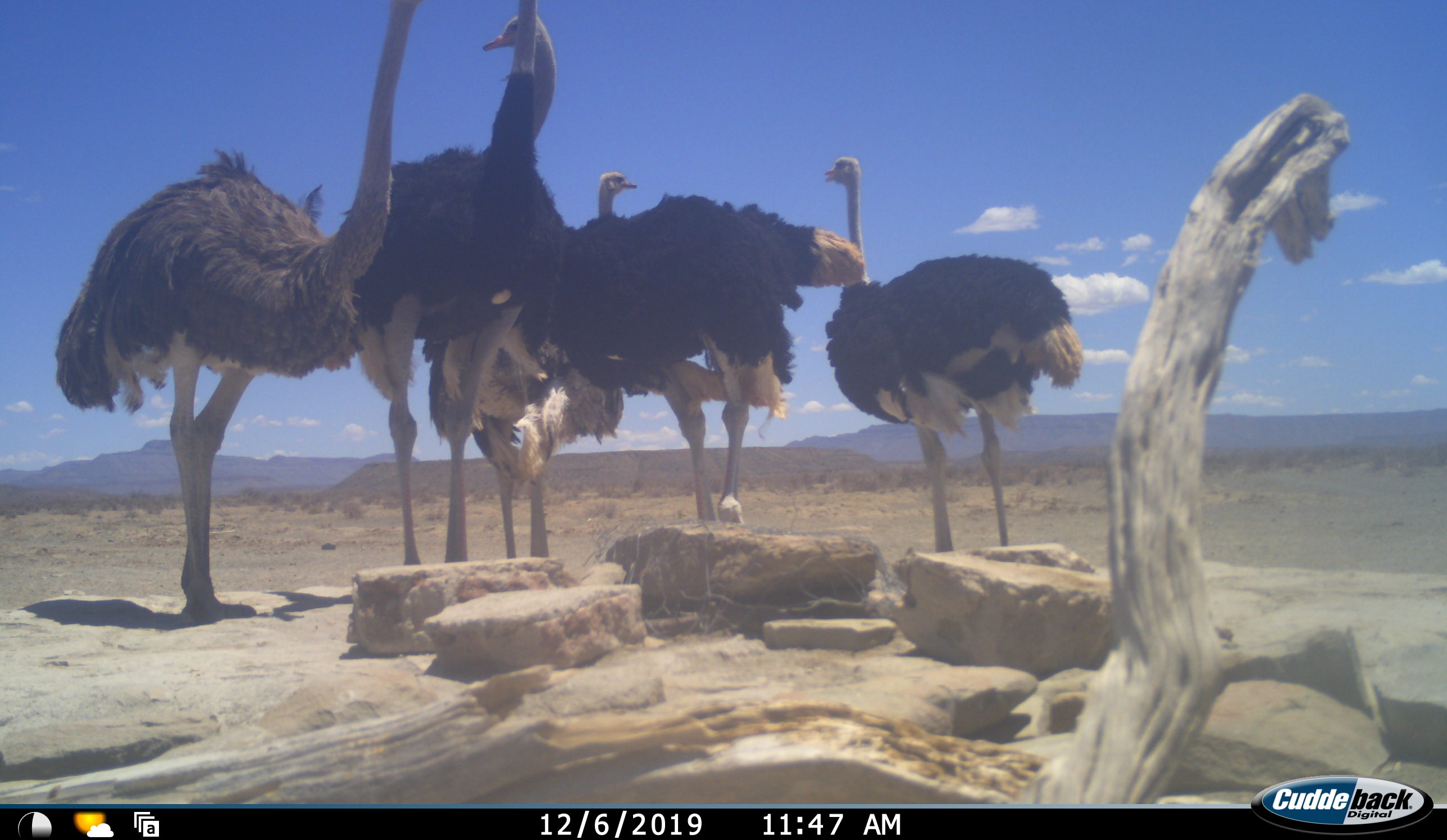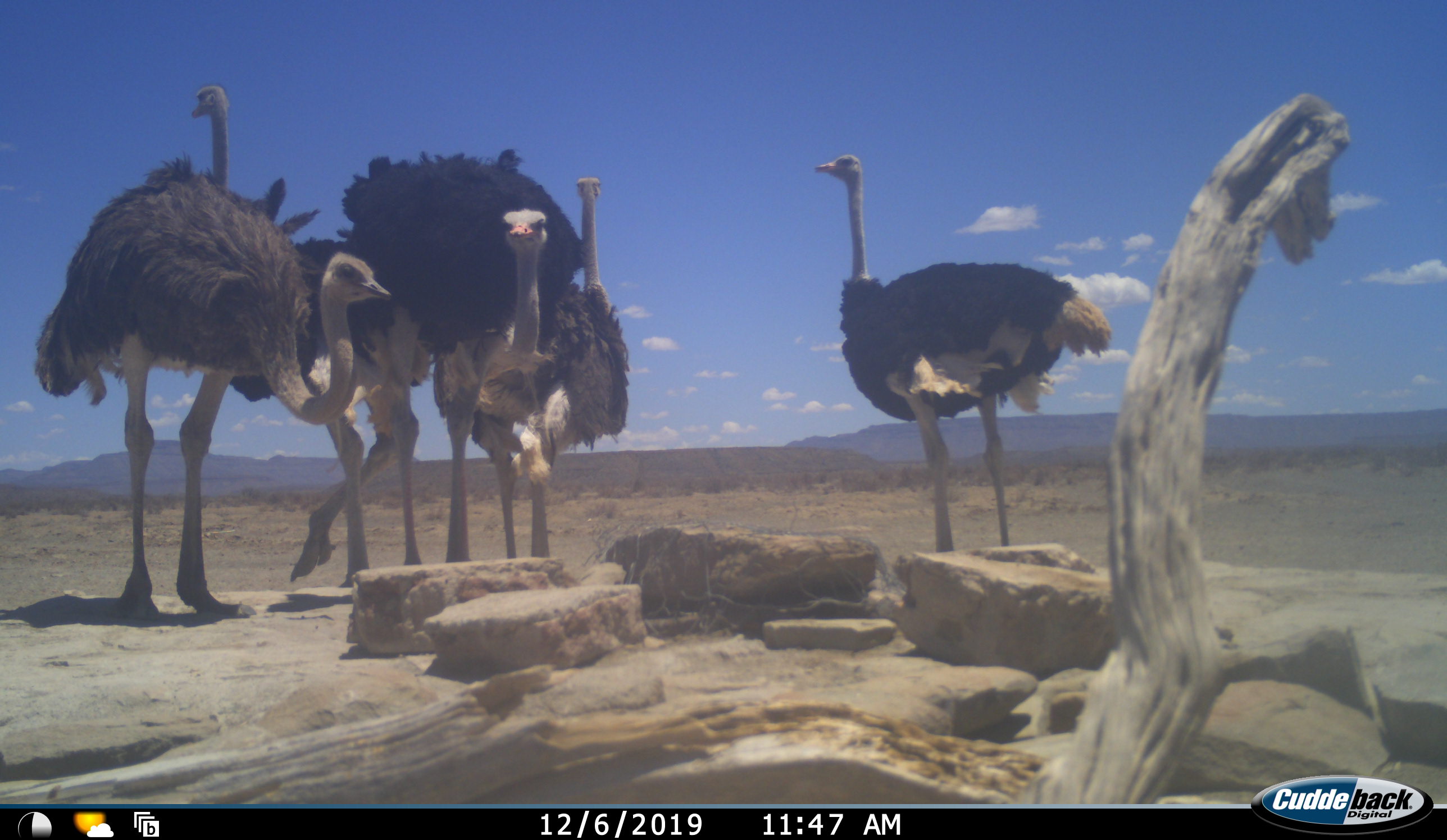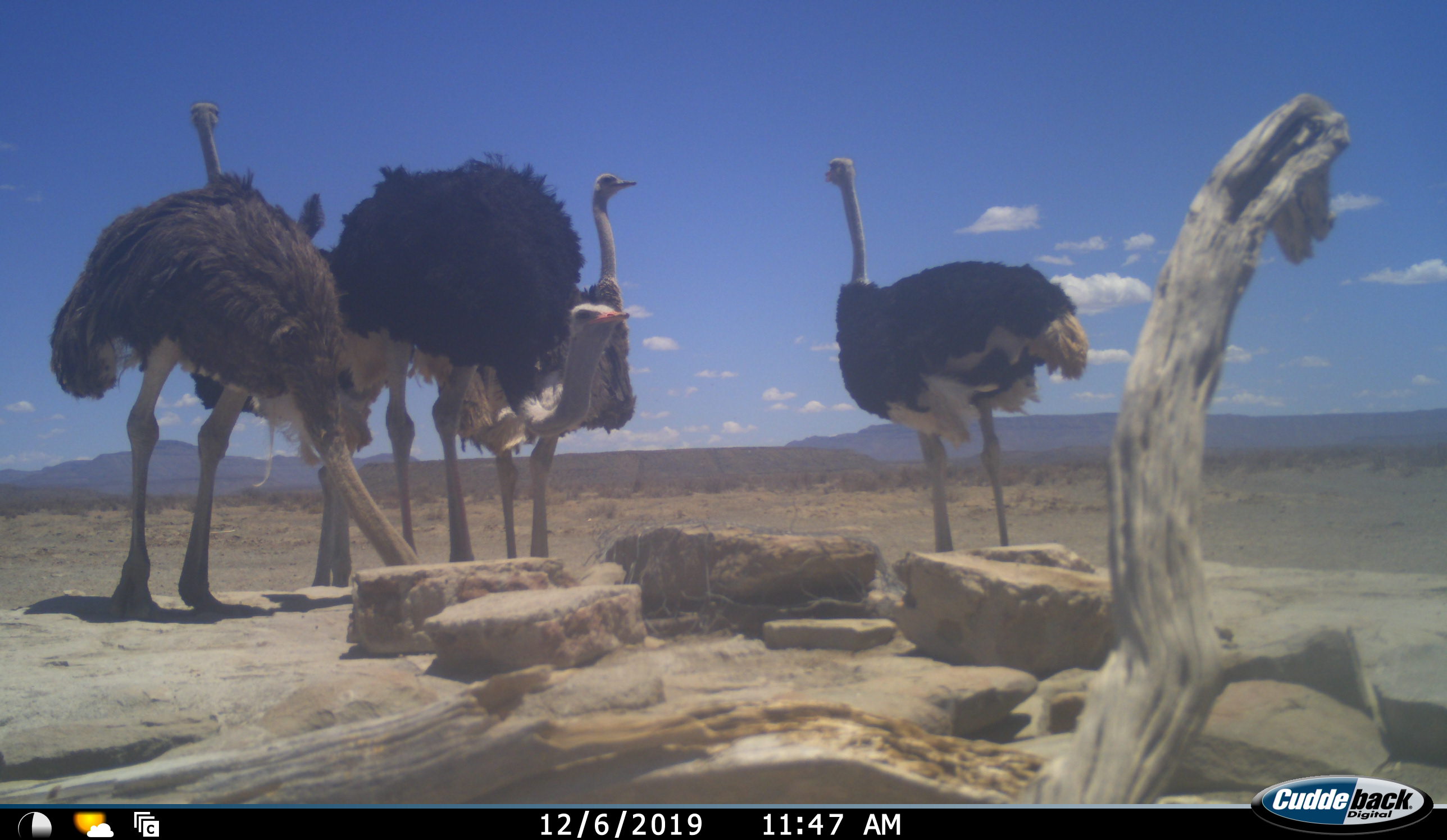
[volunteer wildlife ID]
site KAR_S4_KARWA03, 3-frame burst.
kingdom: Animalia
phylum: Chordata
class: Aves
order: Struthioniformes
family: Struthionidae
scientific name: Struthionidae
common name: ostrich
Ostrich (Struthionidae), count 5. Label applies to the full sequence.